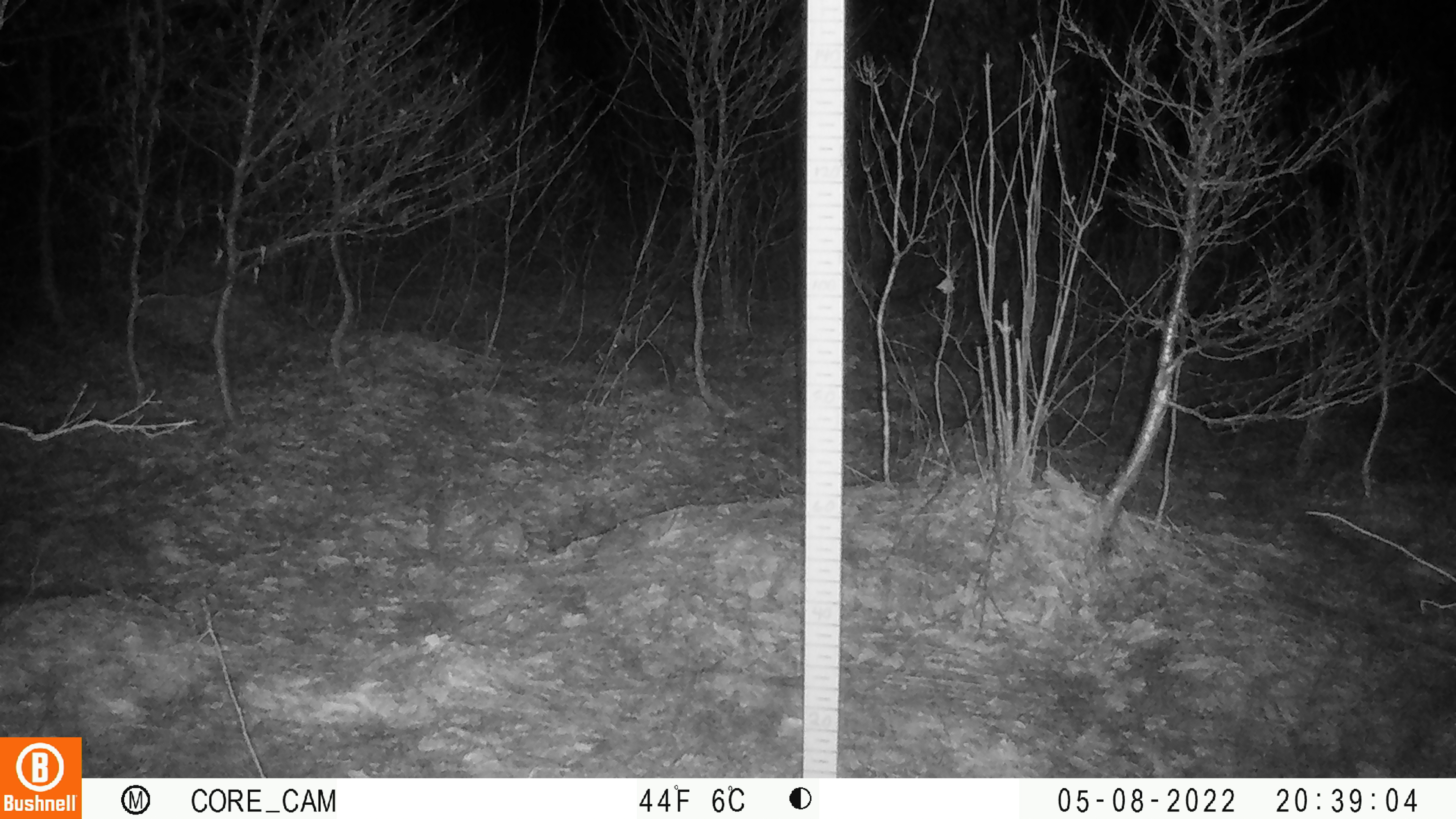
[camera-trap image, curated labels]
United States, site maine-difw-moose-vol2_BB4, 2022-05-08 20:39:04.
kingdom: Animalia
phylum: Chordata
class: Mammalia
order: Lagomorpha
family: Leporidae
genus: Lepus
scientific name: Lepus americanus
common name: snowshoe hare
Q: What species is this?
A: Snowshoe hare (Lepus americanus).